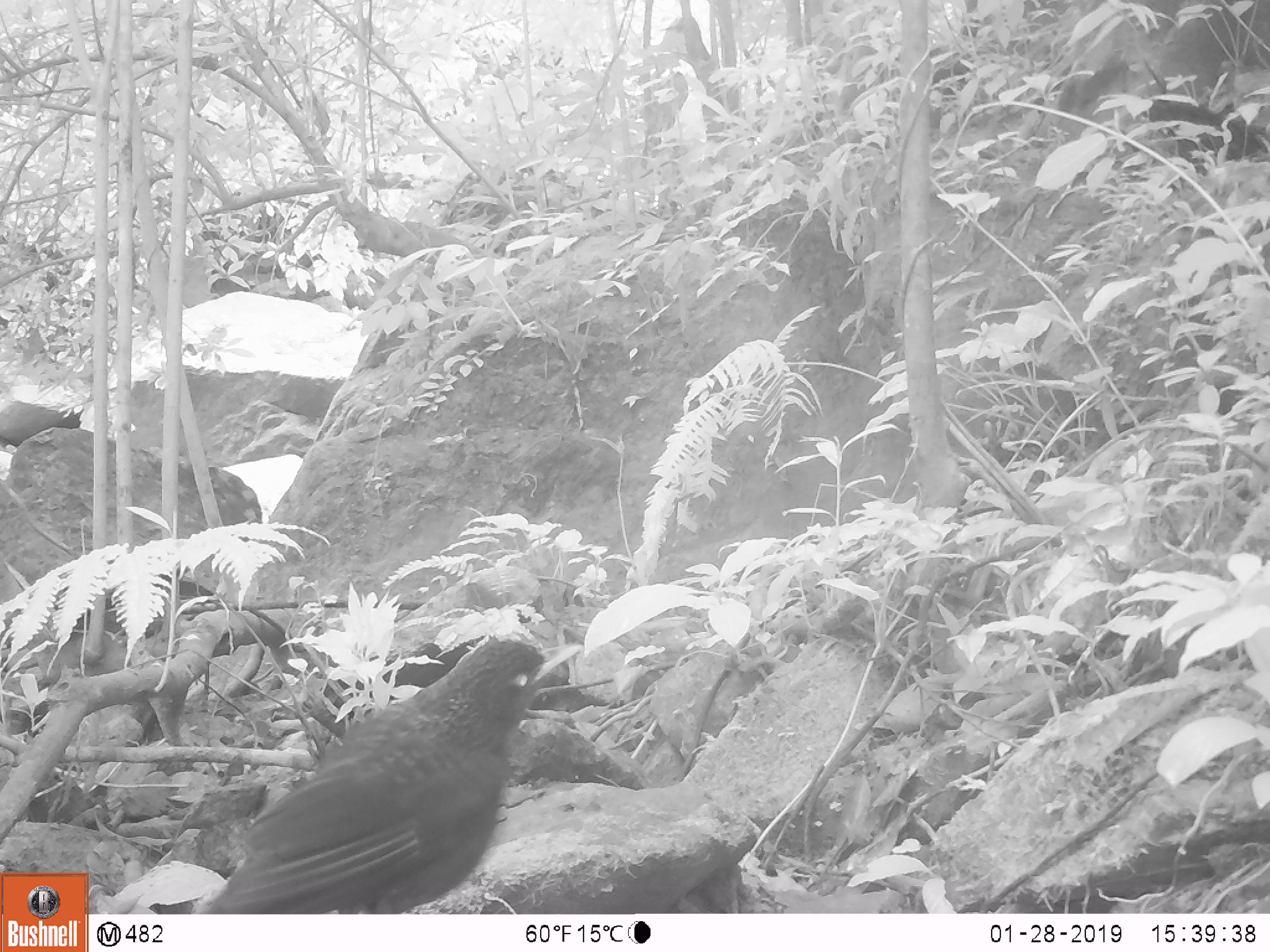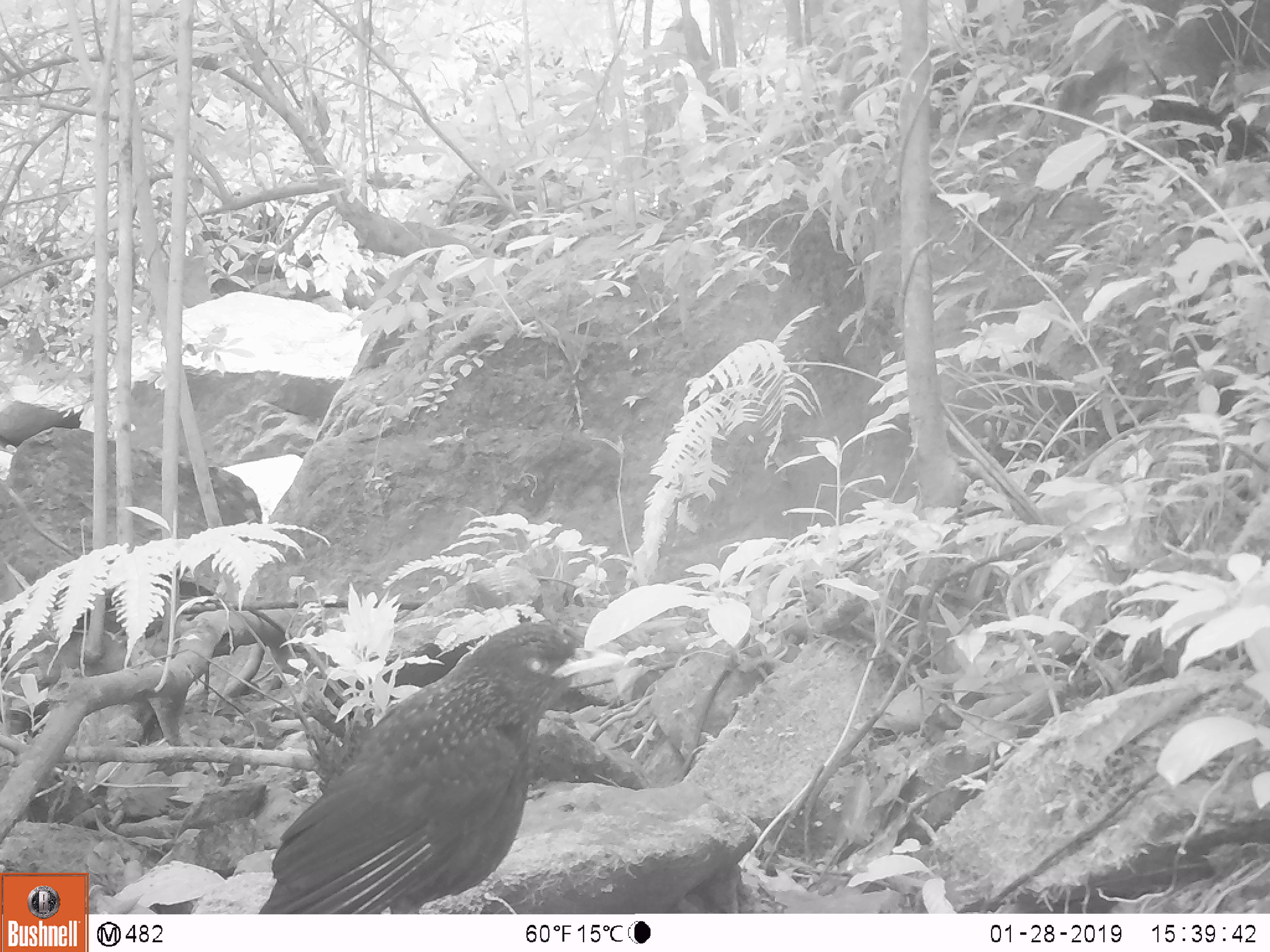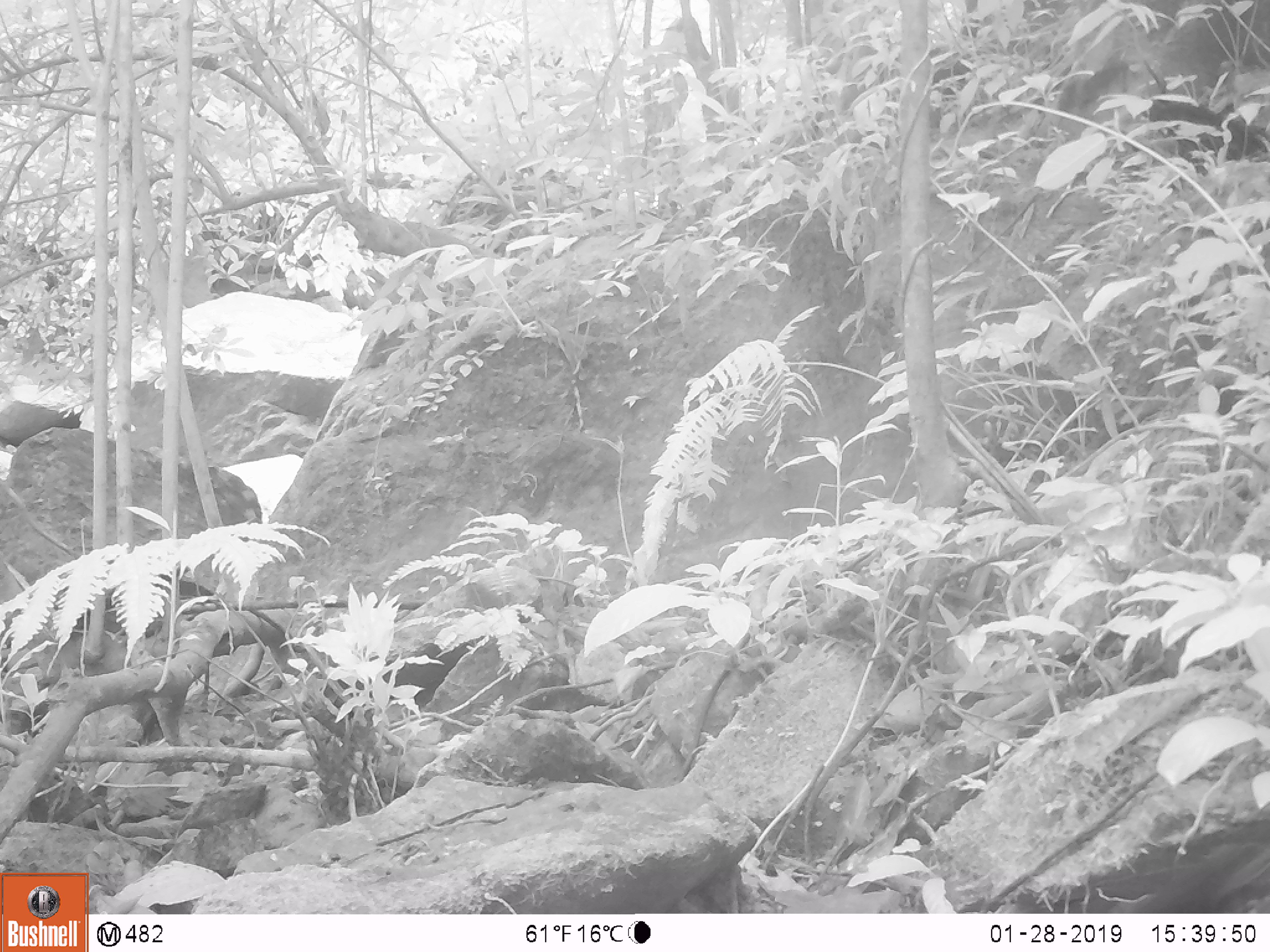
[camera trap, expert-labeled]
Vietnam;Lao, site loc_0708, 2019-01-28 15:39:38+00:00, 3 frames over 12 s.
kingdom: Animalia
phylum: Chordata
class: Aves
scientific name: Aves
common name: bird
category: unidentified bird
Unidentified bird (bird) (Aves). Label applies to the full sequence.